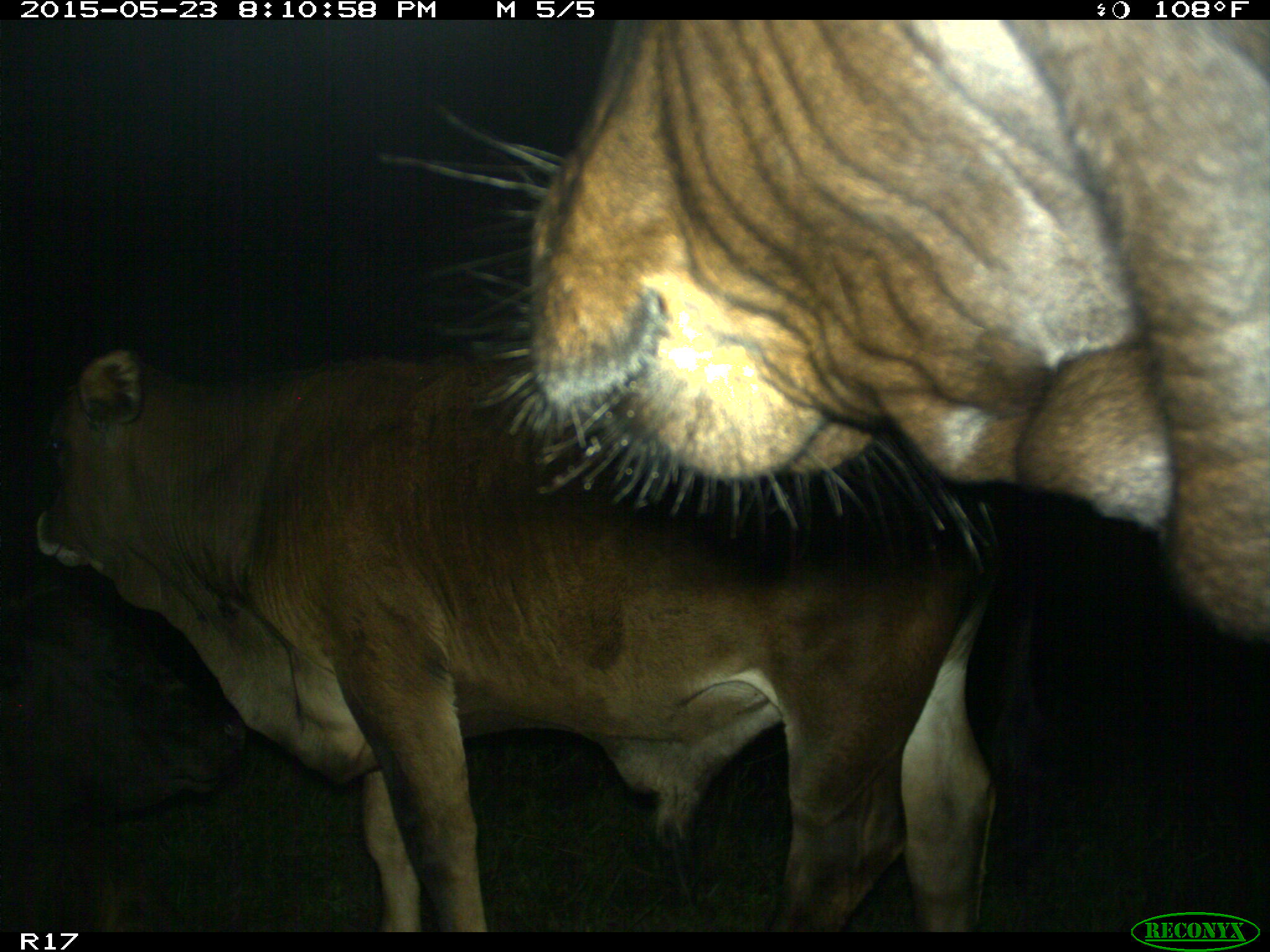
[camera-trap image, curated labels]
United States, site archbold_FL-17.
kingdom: Animalia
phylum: Chordata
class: Mammalia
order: Artiodactyla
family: Bovidae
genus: Bos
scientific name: Bos taurus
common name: domestic cow